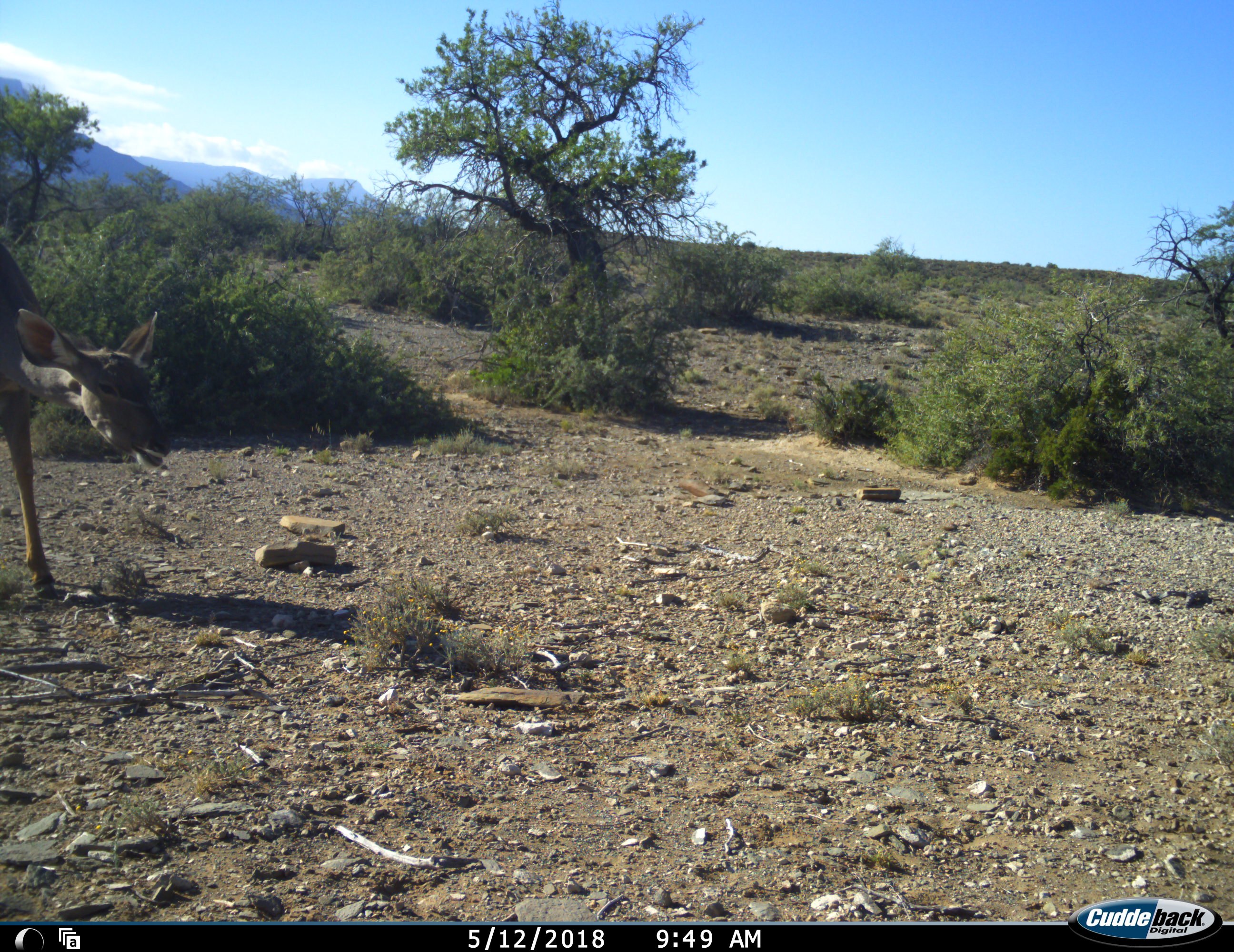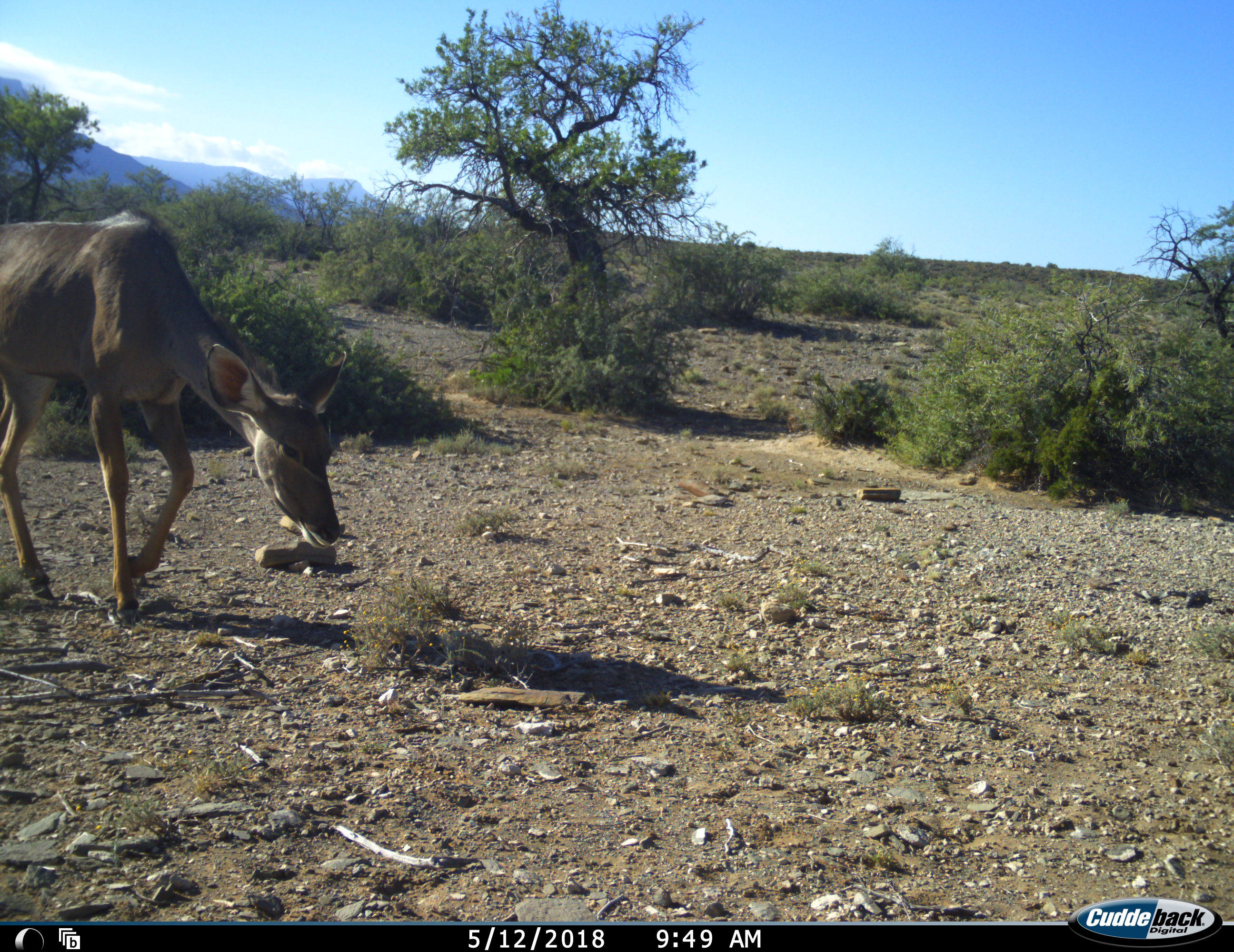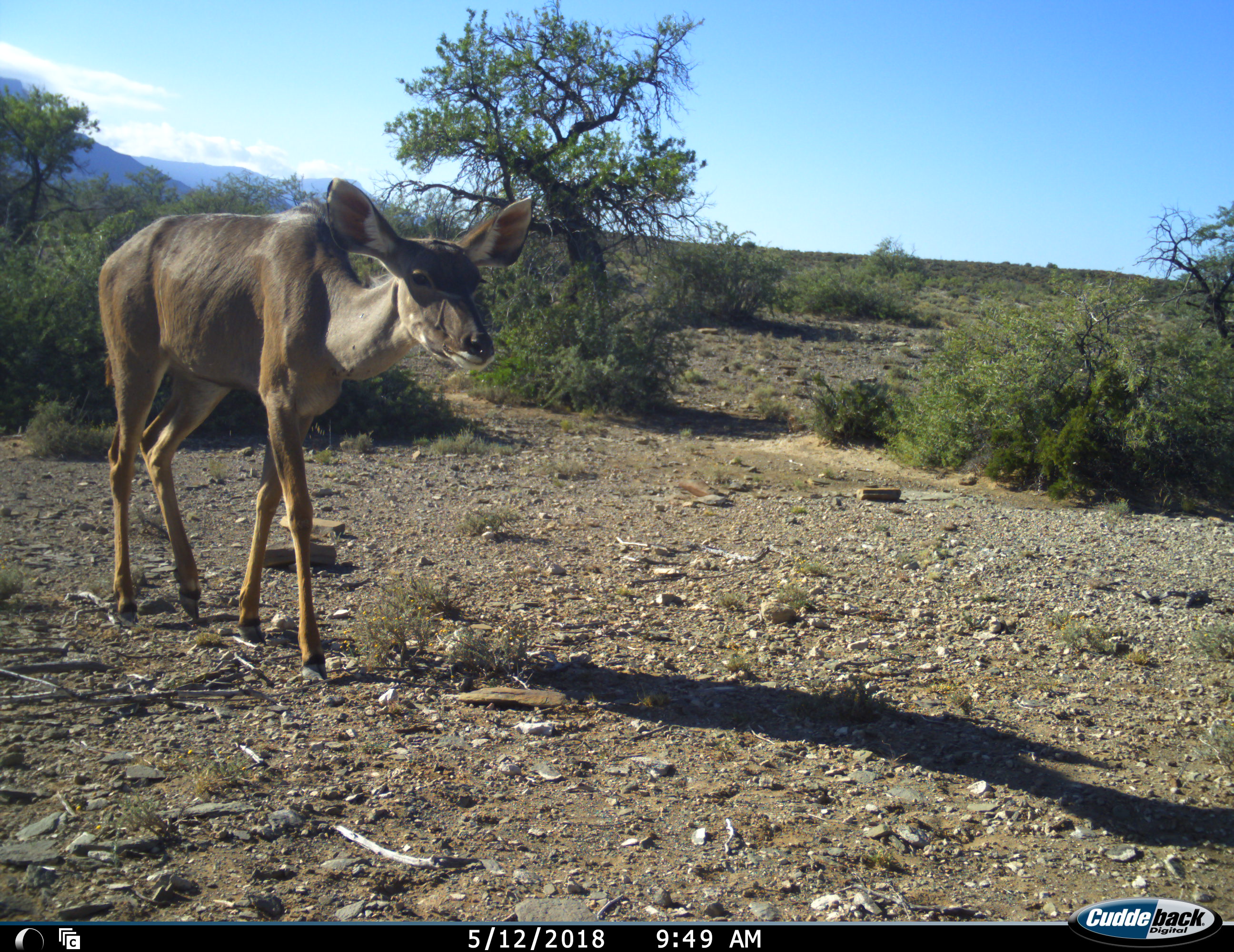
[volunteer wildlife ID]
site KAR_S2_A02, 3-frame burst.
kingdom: Animalia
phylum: Chordata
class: Mammalia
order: Artiodactyla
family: Bovidae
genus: Tragelaphus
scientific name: Tragelaphus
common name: kudu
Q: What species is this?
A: Kudu (Tragelaphus).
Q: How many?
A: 1.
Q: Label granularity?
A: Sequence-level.